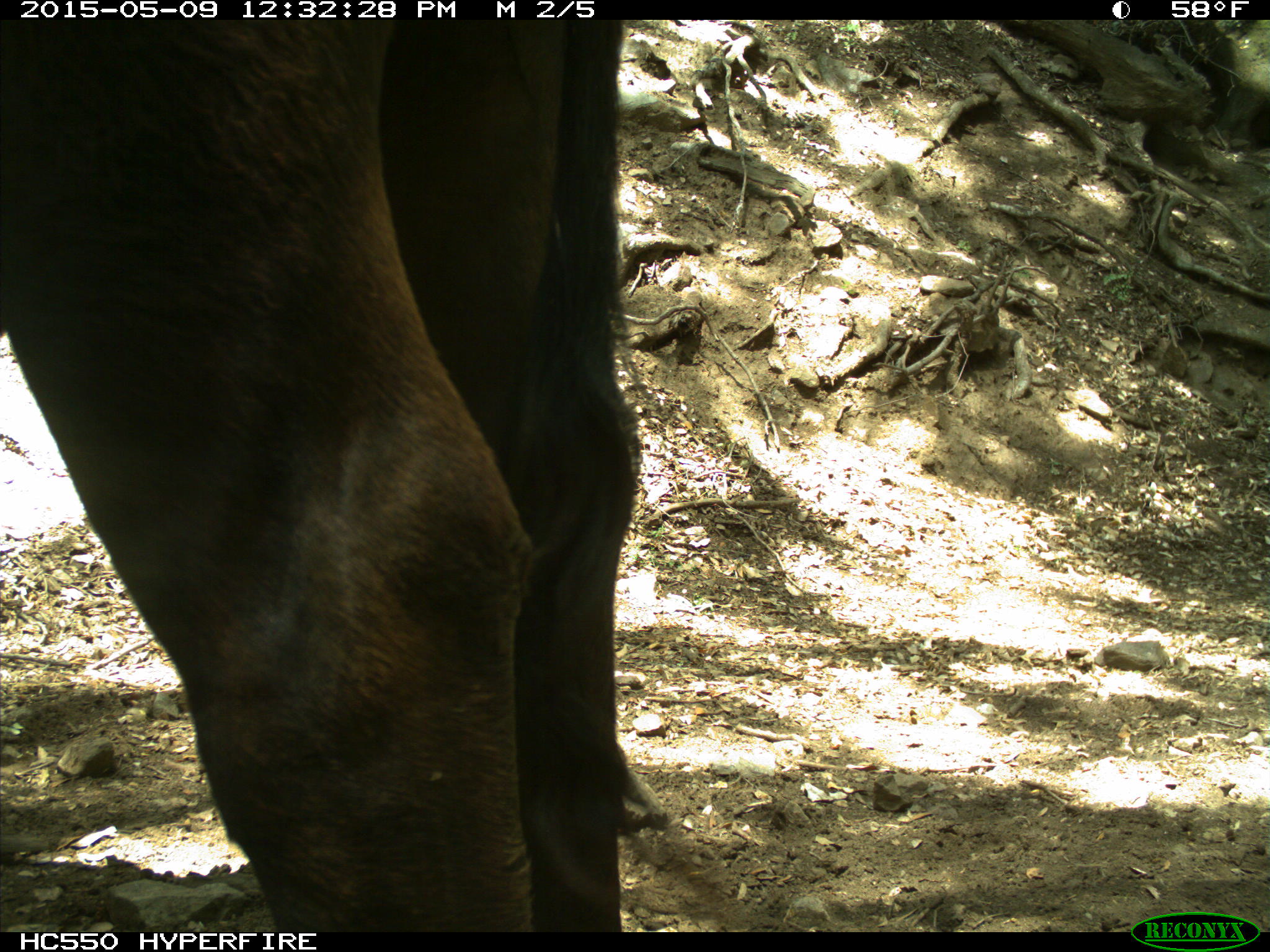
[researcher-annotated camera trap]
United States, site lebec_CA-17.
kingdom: Animalia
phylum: Chordata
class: Mammalia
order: Artiodactyla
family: Bovidae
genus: Bos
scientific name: Bos taurus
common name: domestic cow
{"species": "Bos taurus (domestic cow)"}